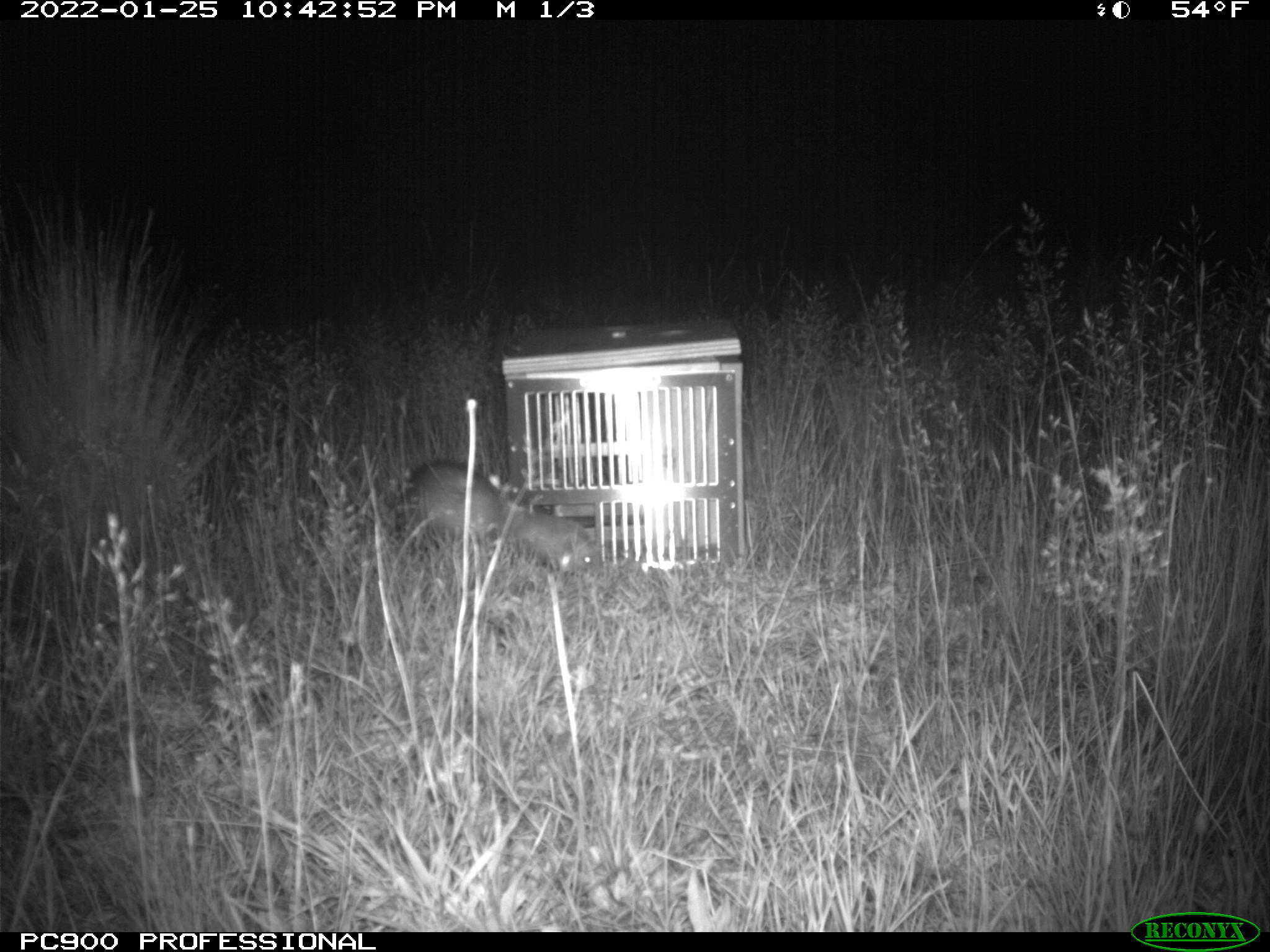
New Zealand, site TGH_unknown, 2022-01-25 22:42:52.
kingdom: Animalia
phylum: Chordata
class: Mammalia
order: Carnivora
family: Mustelidae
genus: Mustela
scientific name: Mustela furo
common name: ferret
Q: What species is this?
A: Ferret (Mustela furo).